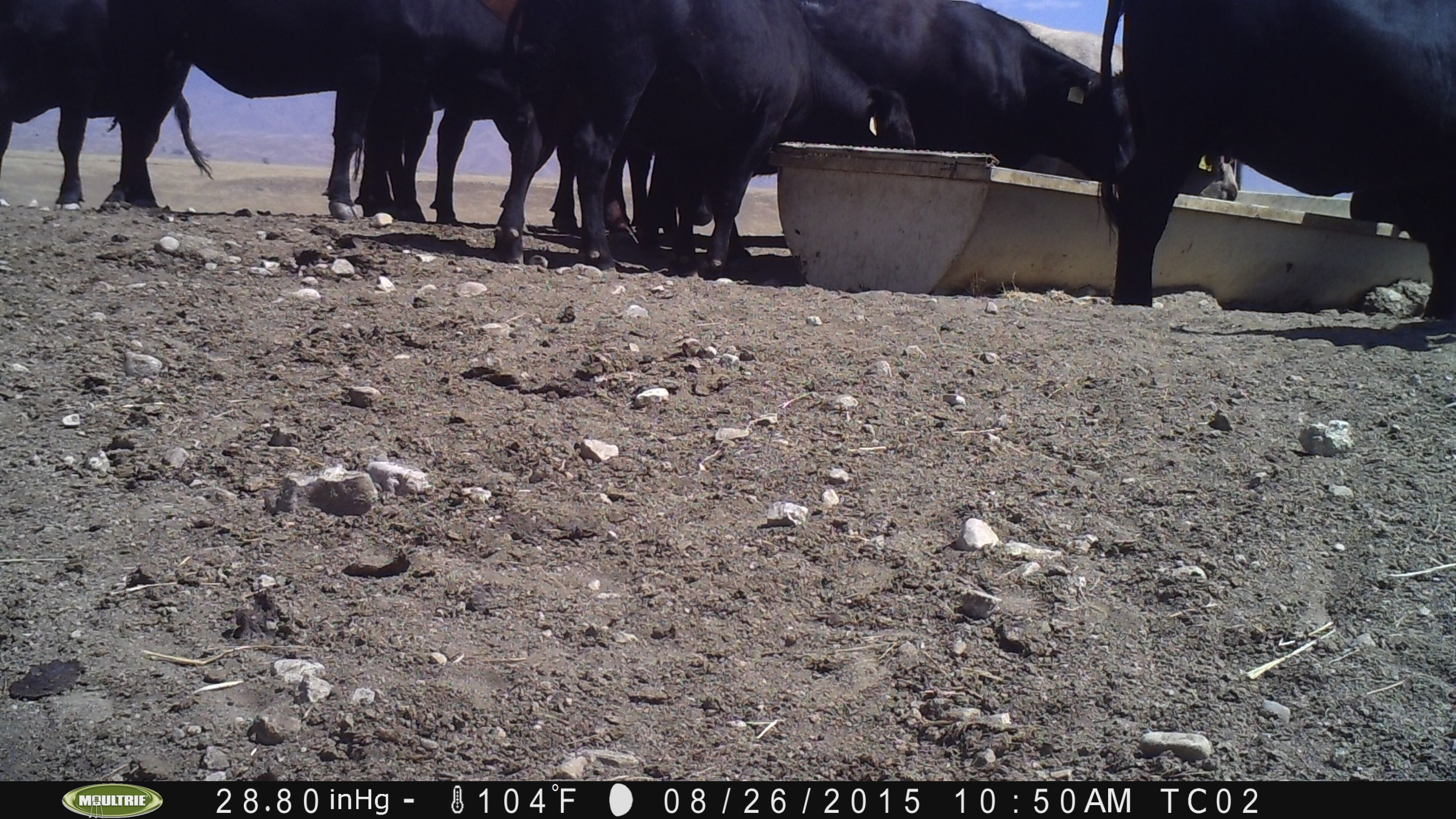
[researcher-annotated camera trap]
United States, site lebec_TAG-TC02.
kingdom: Animalia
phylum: Chordata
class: Mammalia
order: Artiodactyla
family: Bovidae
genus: Bos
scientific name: Bos taurus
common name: domestic cow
Bos taurus (domestic cow).